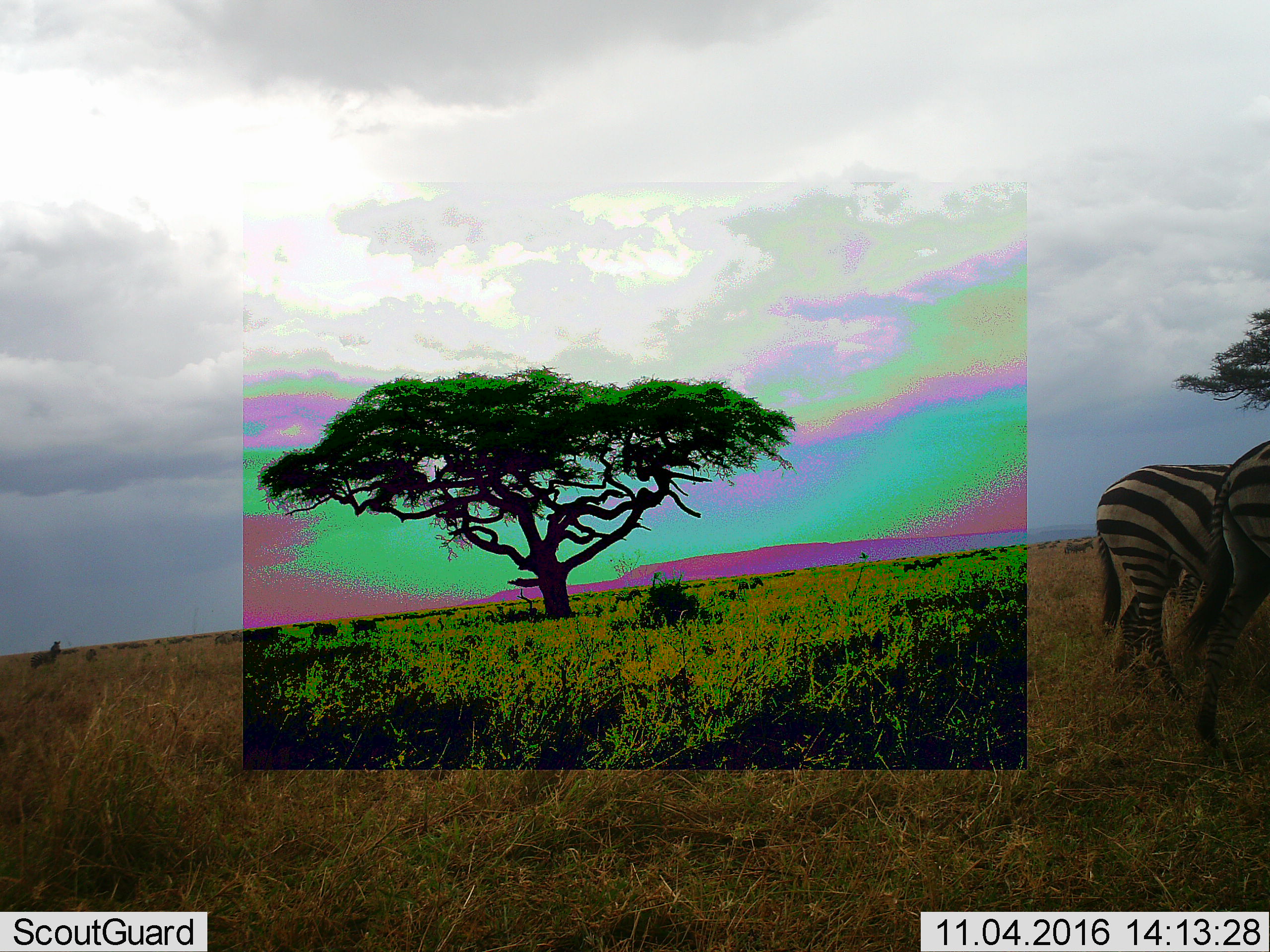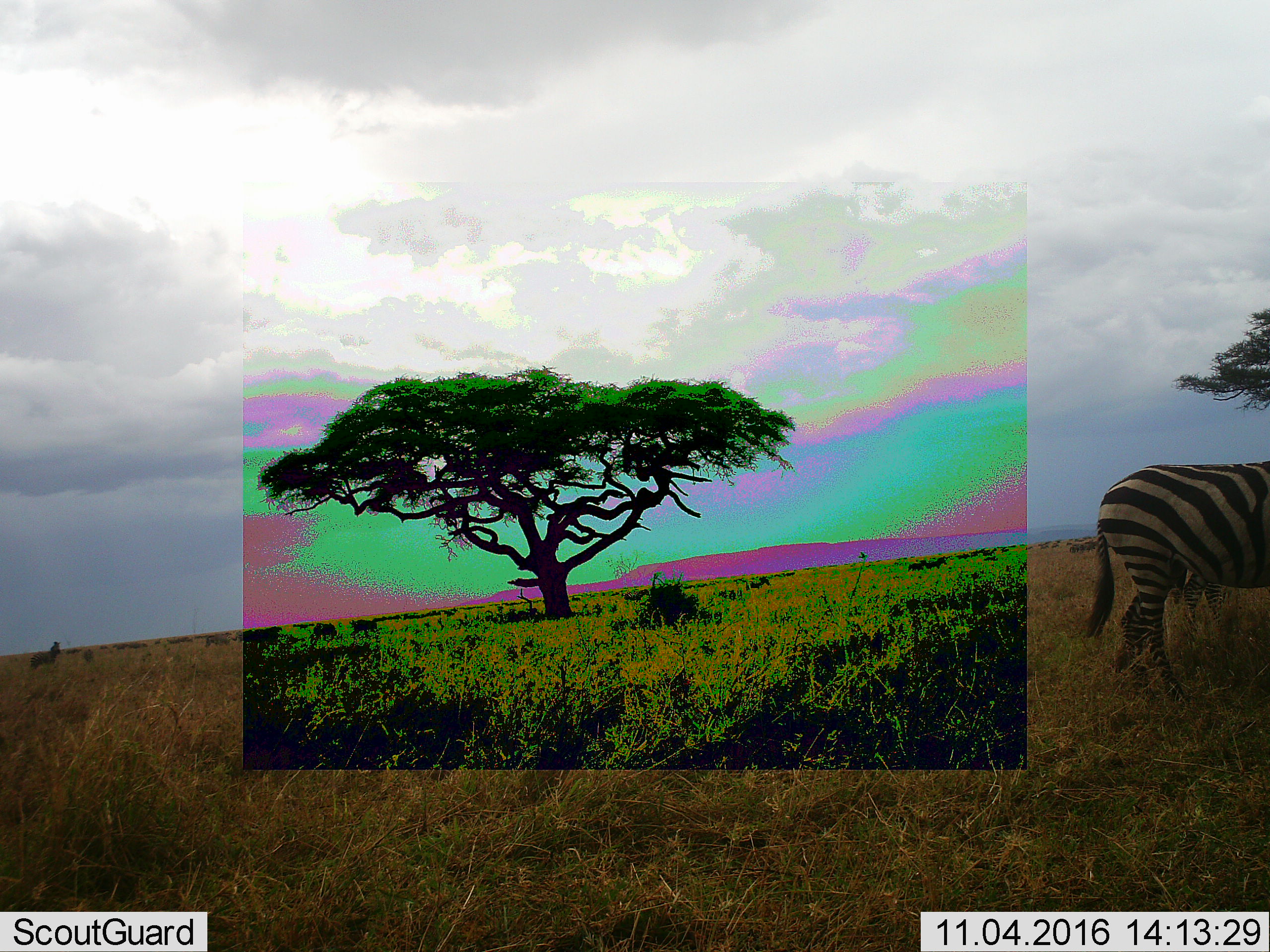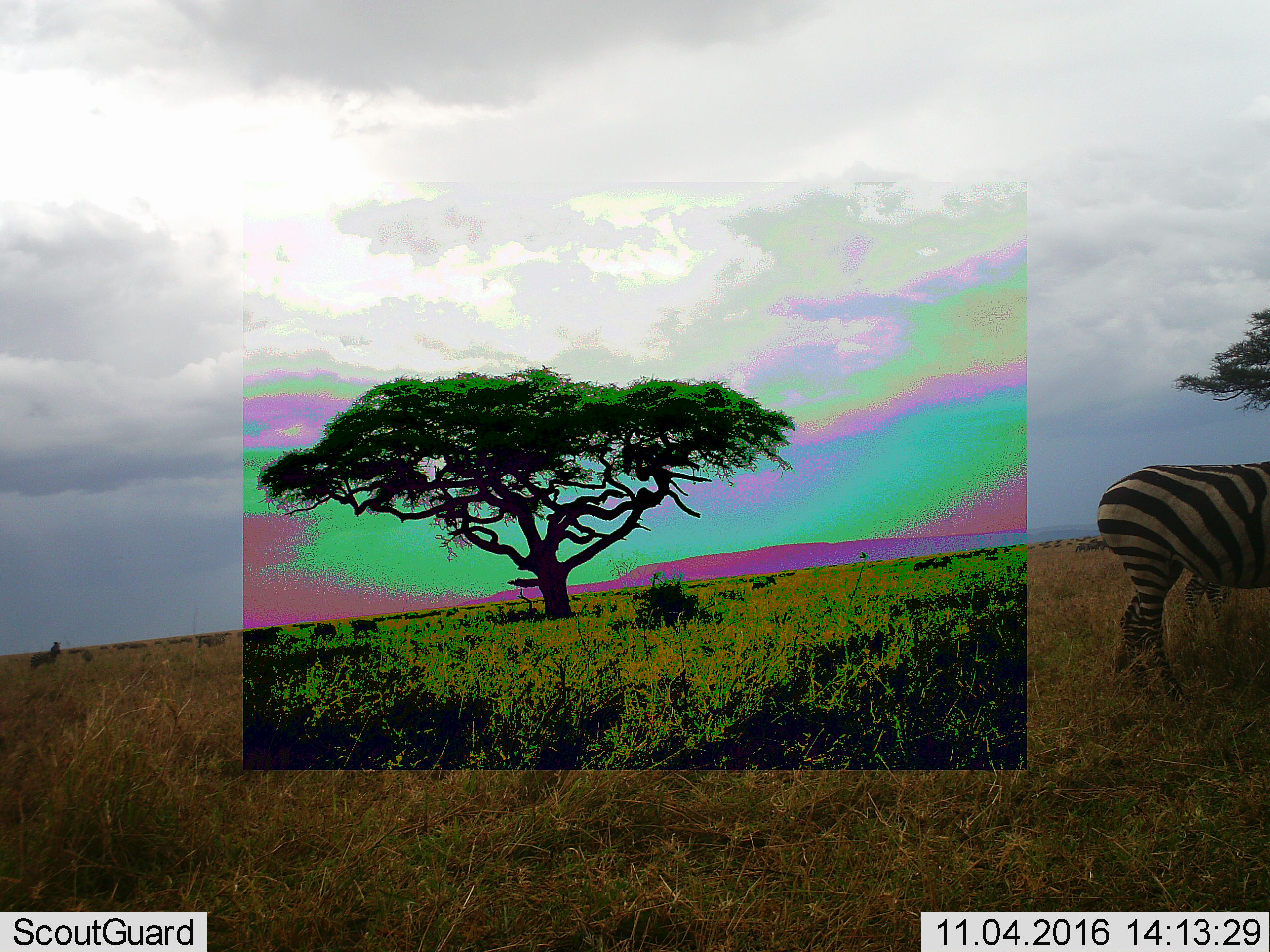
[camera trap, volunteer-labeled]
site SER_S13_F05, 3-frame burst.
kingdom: Animalia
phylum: Chordata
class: Mammalia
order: Perissodactyla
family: Equidae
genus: Equus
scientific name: Equus quagga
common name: plains zebra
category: zebraplains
Zebraplains (plains zebra) (Equus quagga), count 11-50. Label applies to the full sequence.